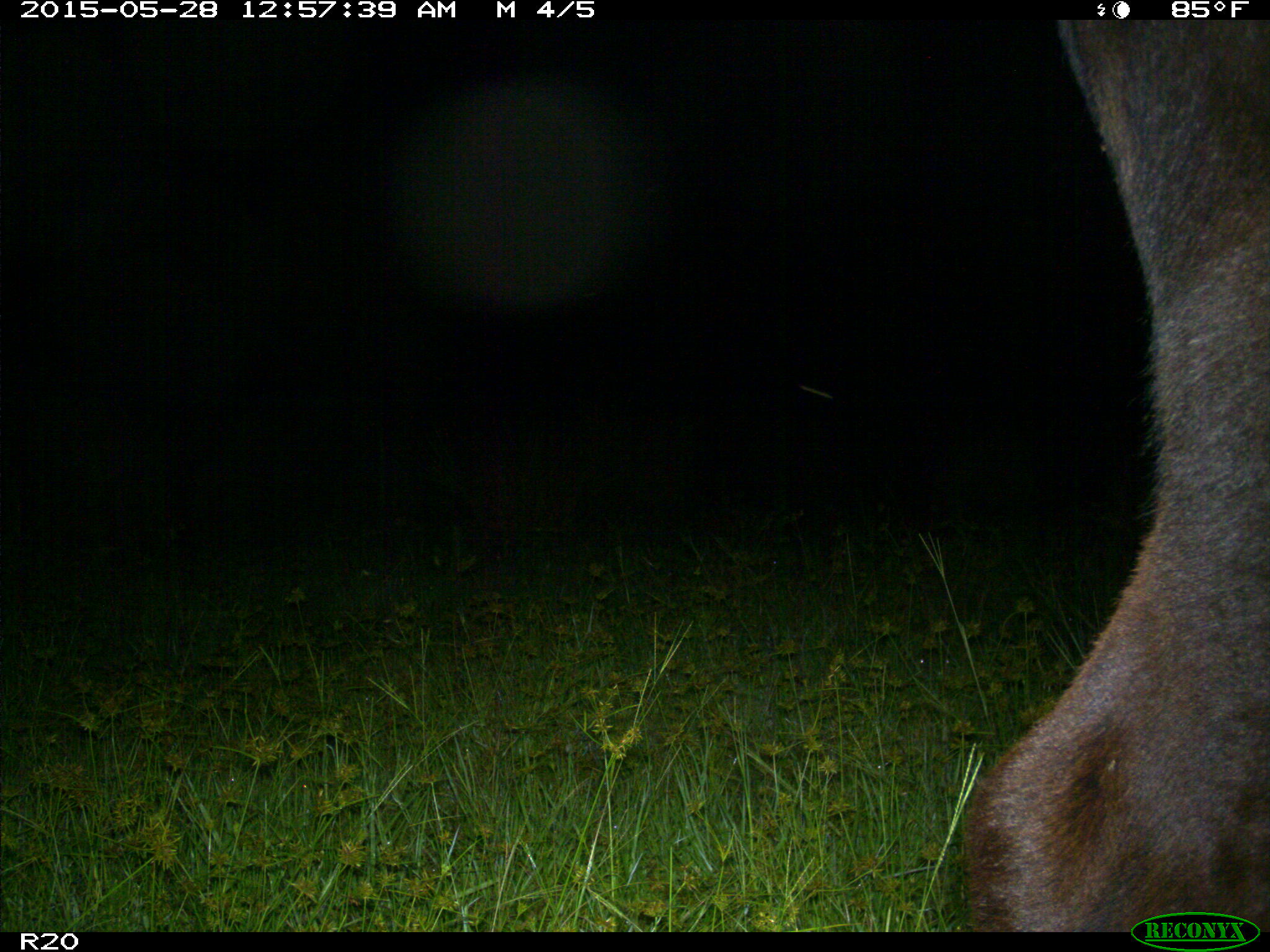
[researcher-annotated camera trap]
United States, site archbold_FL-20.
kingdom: Animalia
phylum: Chordata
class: Mammalia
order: Artiodactyla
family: Bovidae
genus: Bos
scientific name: Bos taurus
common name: domestic cow